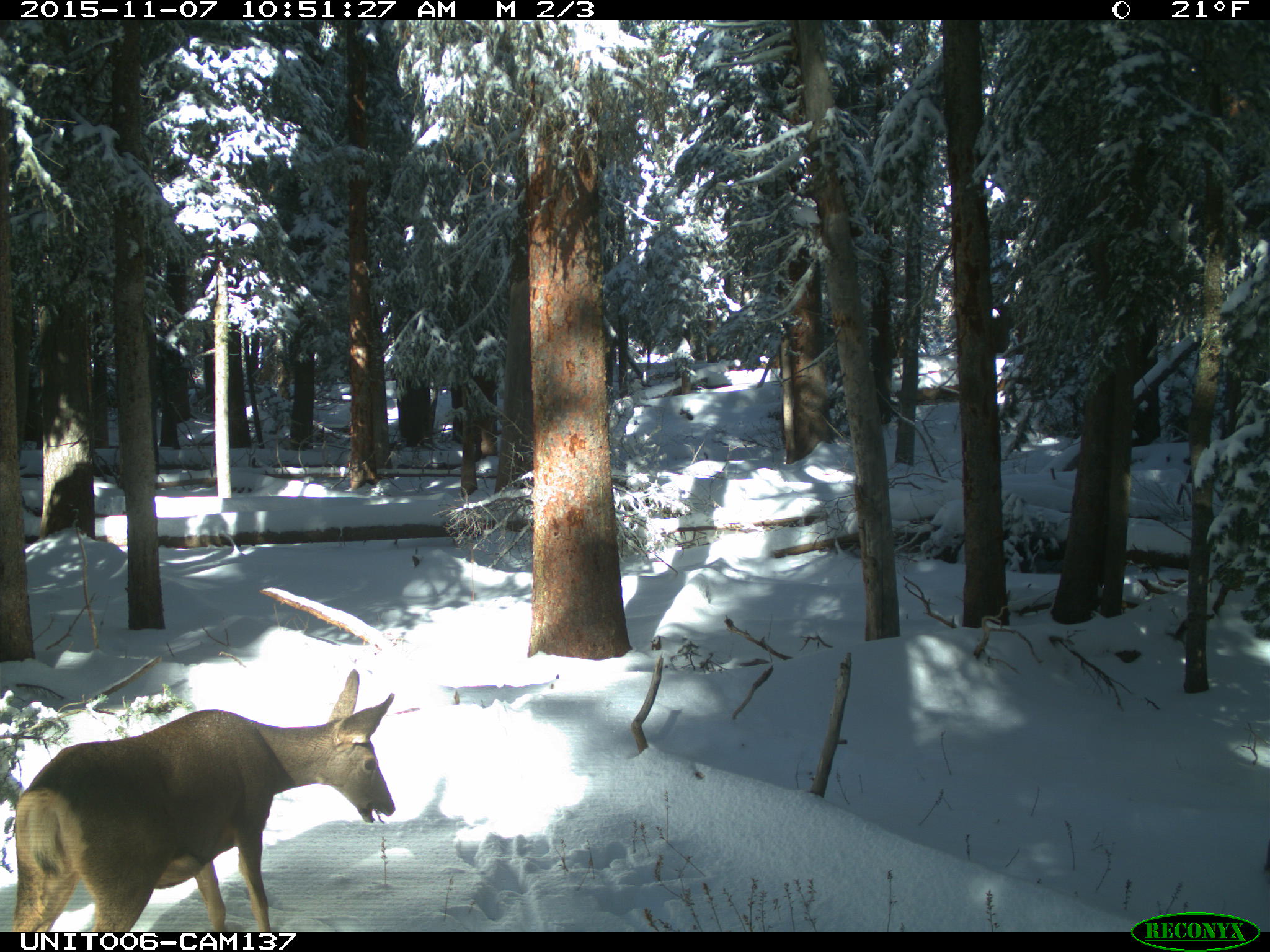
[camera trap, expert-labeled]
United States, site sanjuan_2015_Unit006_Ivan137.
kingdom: Animalia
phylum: Chordata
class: Mammalia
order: Artiodactyla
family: Cervidae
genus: Odocoileus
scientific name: Odocoileus hemionus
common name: mule deer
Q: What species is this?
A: Odocoileus hemionus (mule deer).